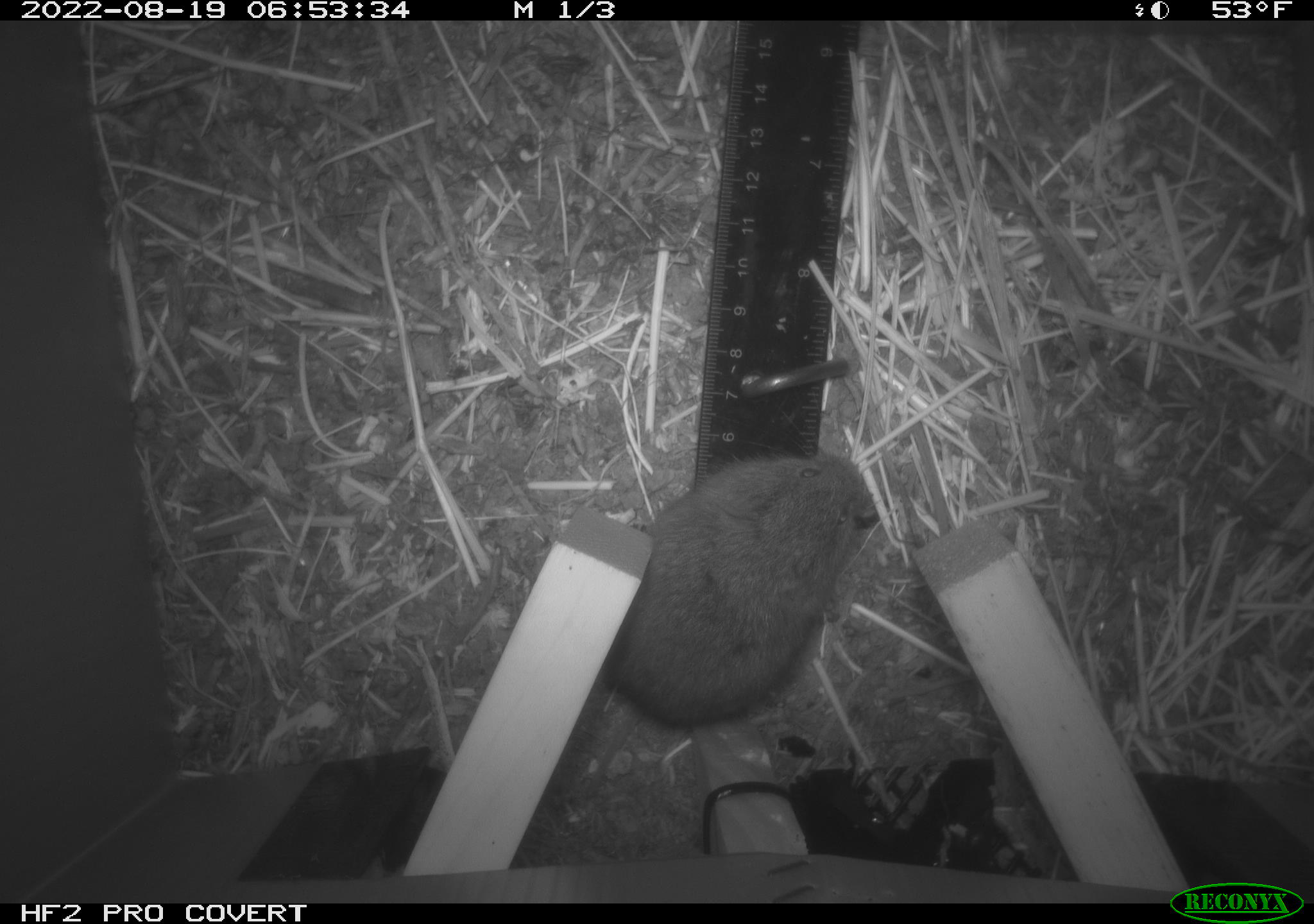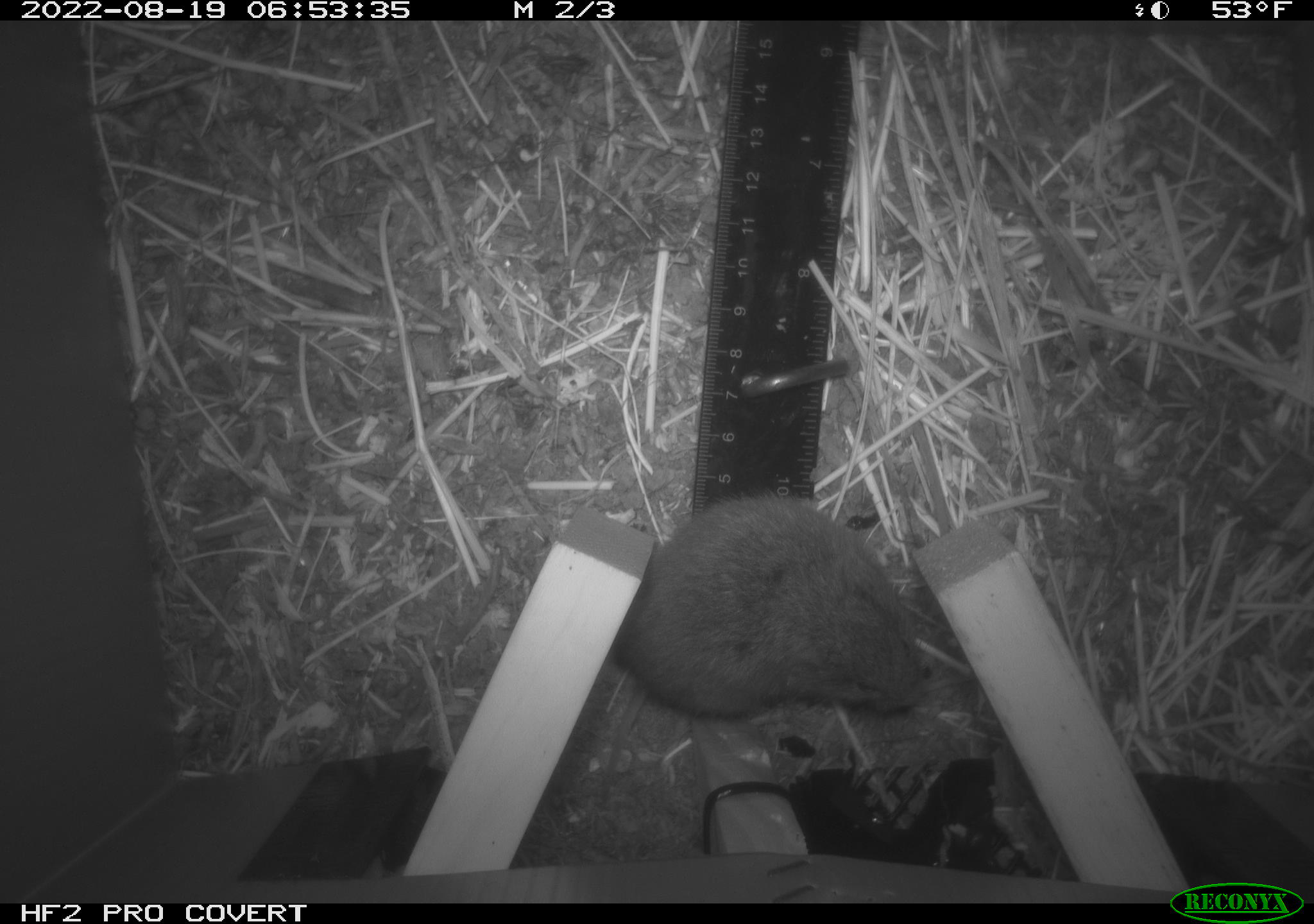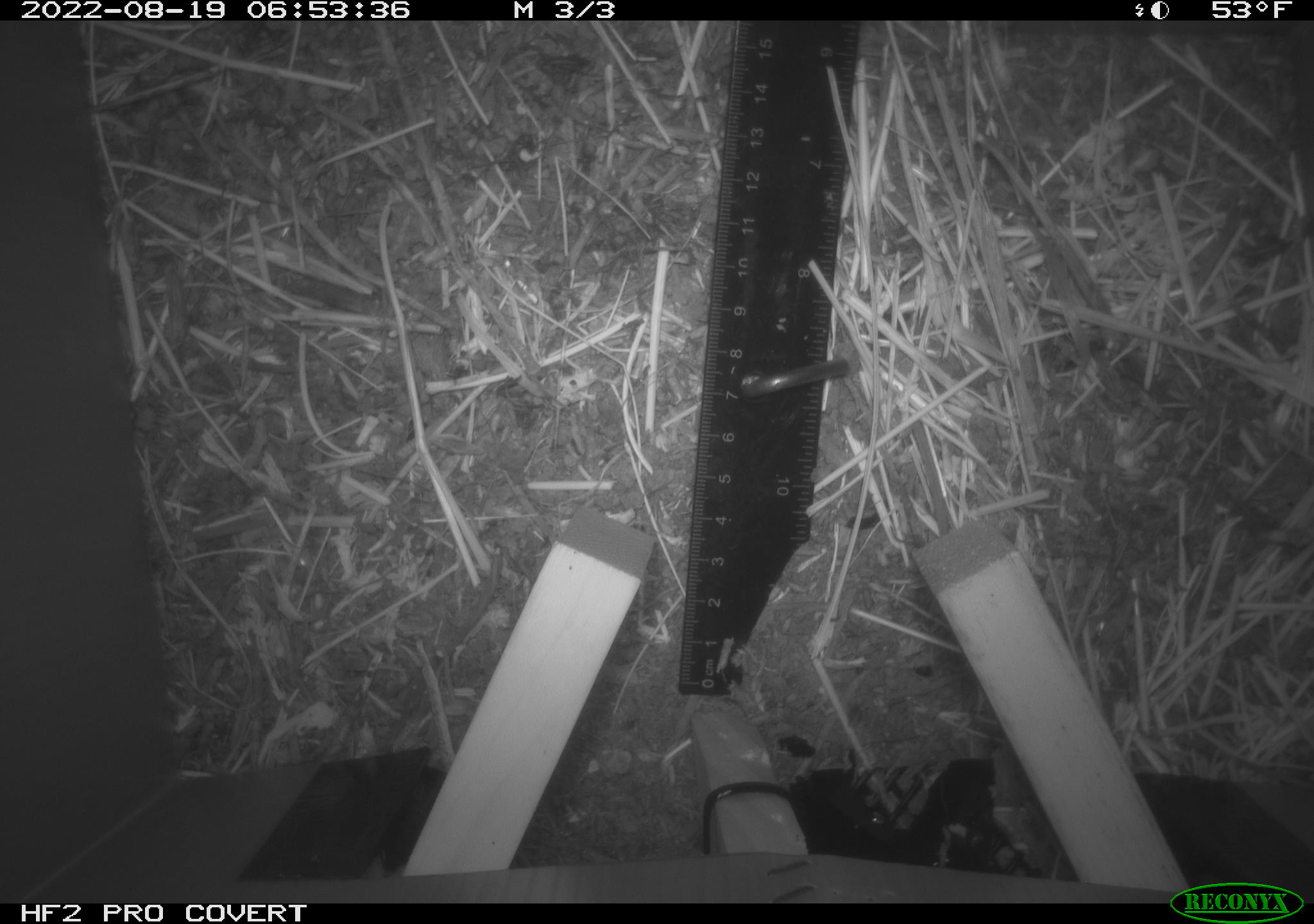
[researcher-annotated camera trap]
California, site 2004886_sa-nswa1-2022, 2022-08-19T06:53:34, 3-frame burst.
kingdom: Animalia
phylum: Chordata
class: Mammalia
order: Rodentia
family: Cricetidae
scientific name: Cricetidae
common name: hamsters, voles, lemmings, and allies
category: cricetidae family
Cricetidae family (hamsters, voles, lemmings, and allies) (Cricetidae).